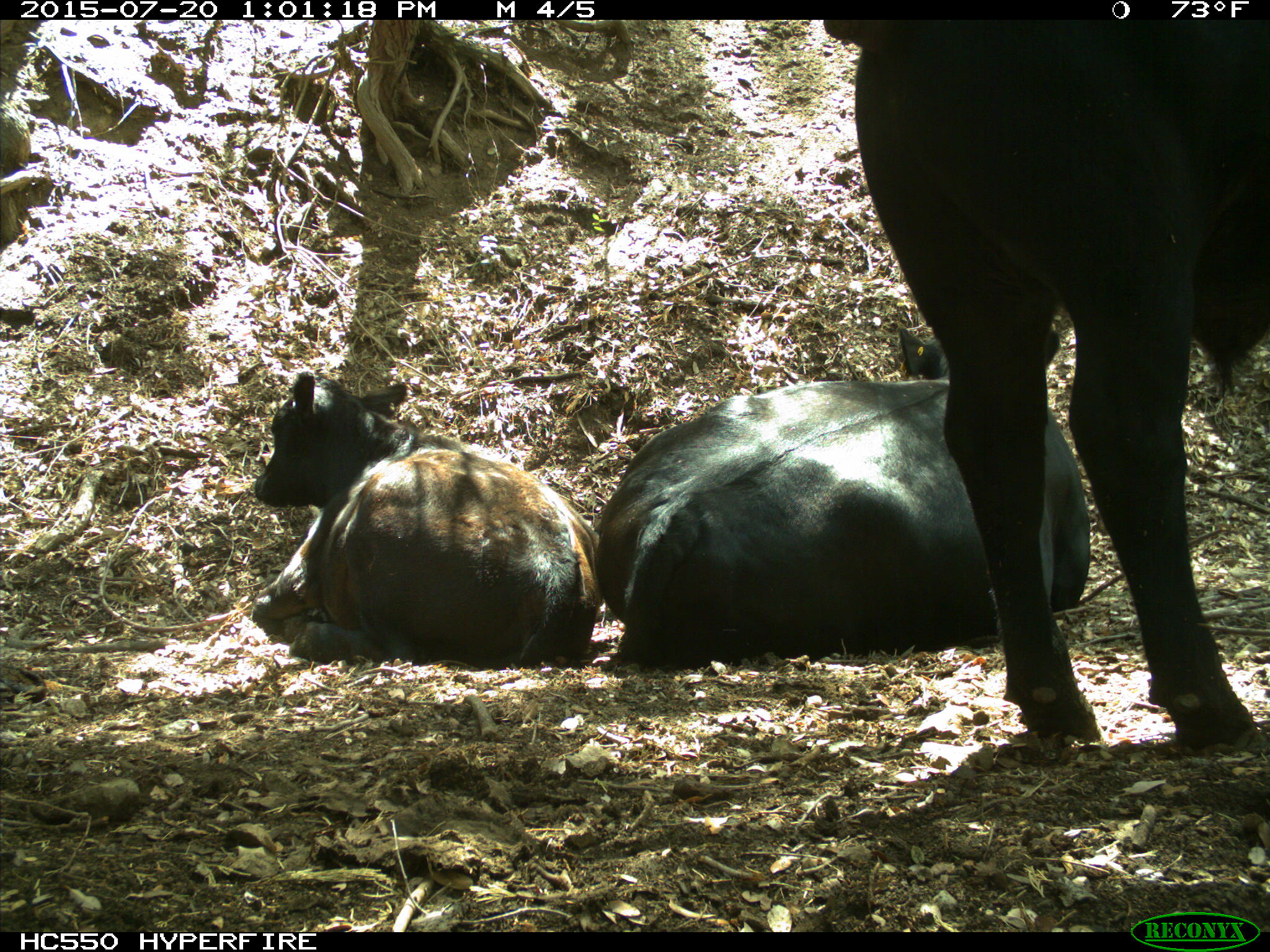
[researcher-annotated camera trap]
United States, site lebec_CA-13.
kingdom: Animalia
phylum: Chordata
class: Mammalia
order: Artiodactyla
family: Bovidae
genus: Bos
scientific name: Bos taurus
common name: domestic cow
Bos taurus (domestic cow).